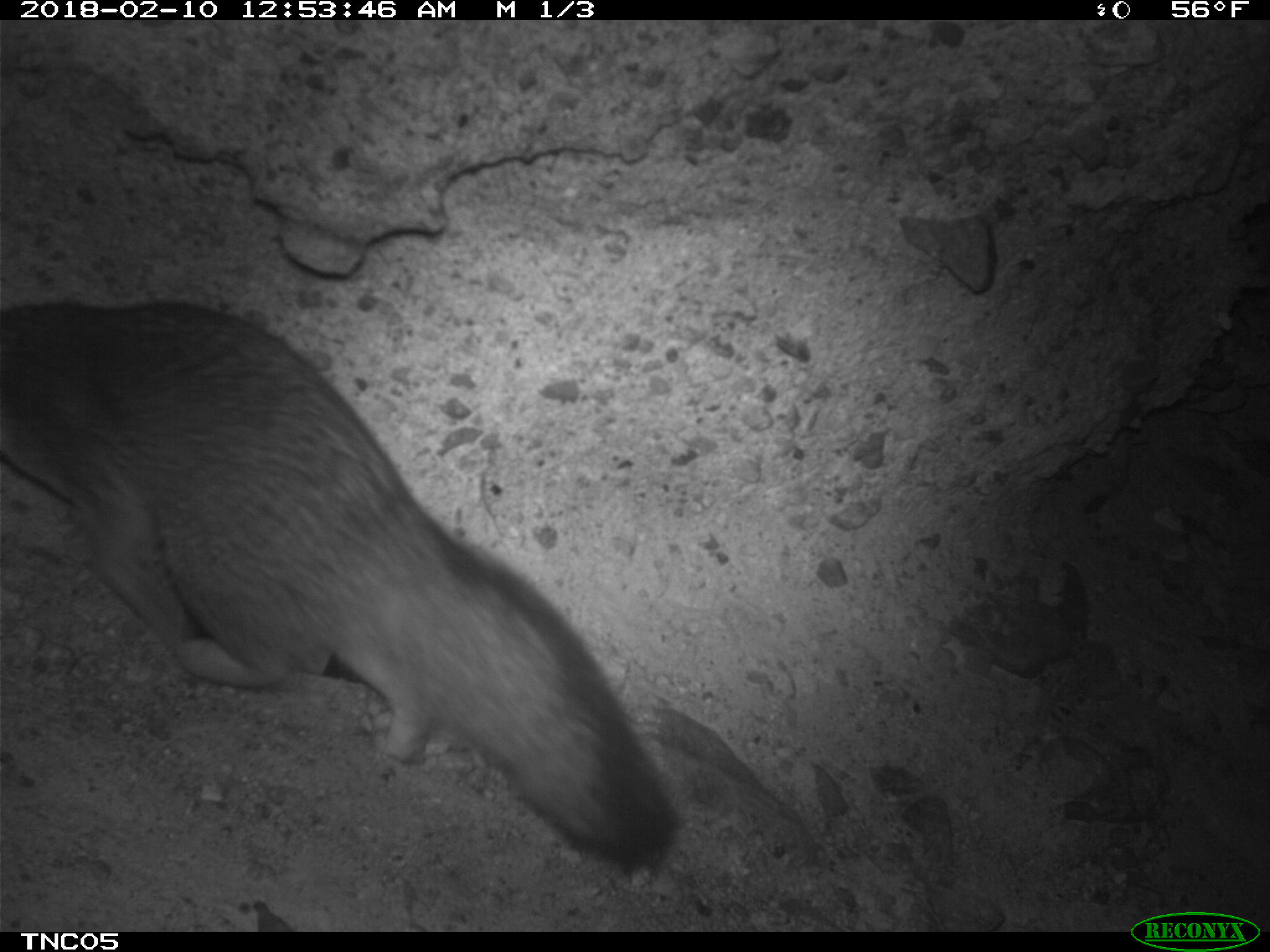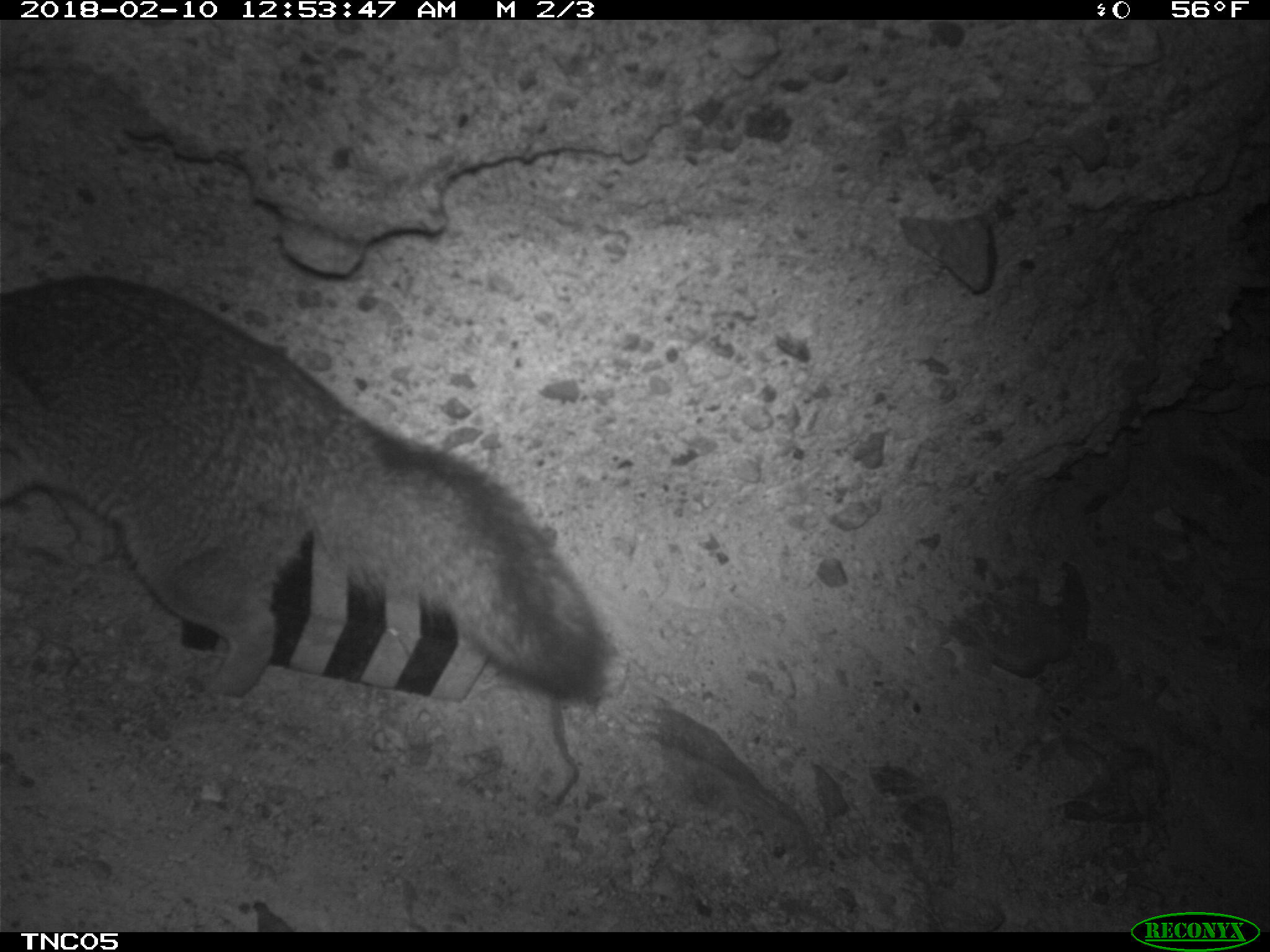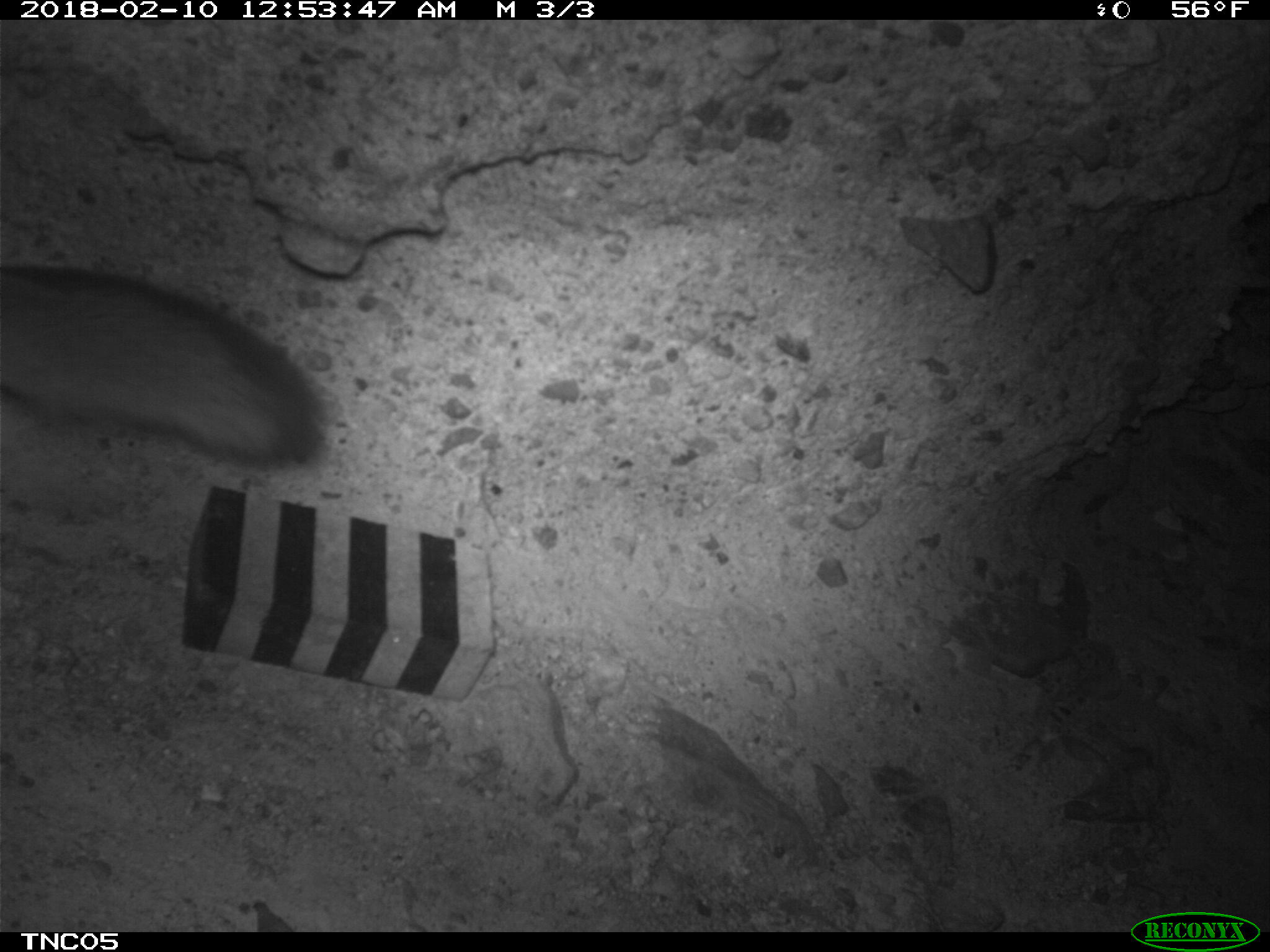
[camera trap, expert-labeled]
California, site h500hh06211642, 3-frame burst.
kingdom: Animalia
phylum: Chordata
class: Mammalia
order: Carnivora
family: Canidae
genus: Urocyon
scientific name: Urocyon littoralis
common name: island fox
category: fox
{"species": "fox (island fox) (Urocyon littoralis)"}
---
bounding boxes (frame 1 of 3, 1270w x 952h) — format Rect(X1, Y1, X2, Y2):
fox: Rect(0, 302, 681, 875)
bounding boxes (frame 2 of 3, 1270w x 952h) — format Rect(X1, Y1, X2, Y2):
fox: Rect(0, 273, 611, 702)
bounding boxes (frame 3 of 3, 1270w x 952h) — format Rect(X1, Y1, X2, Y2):
fox: Rect(0, 265, 321, 466)